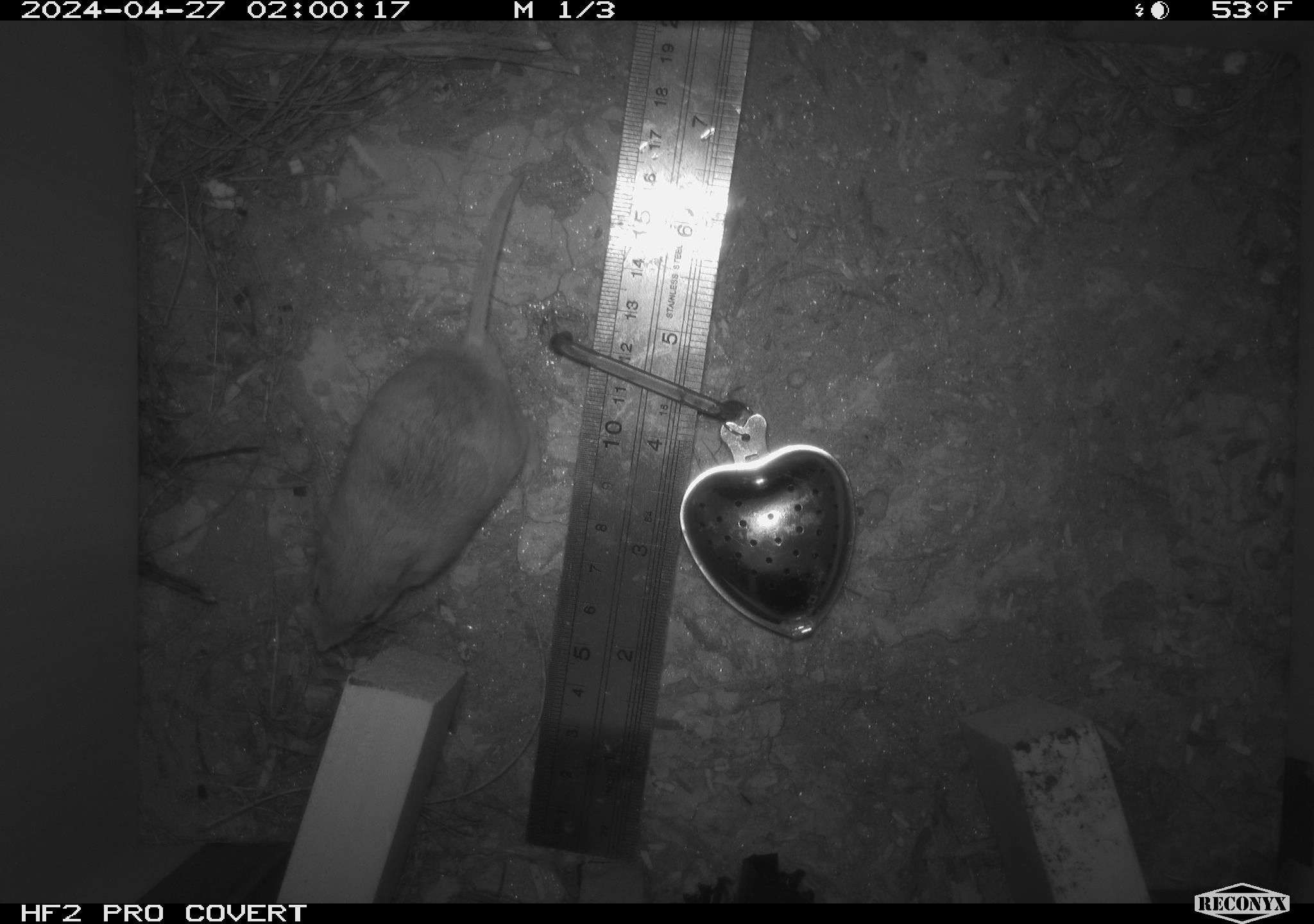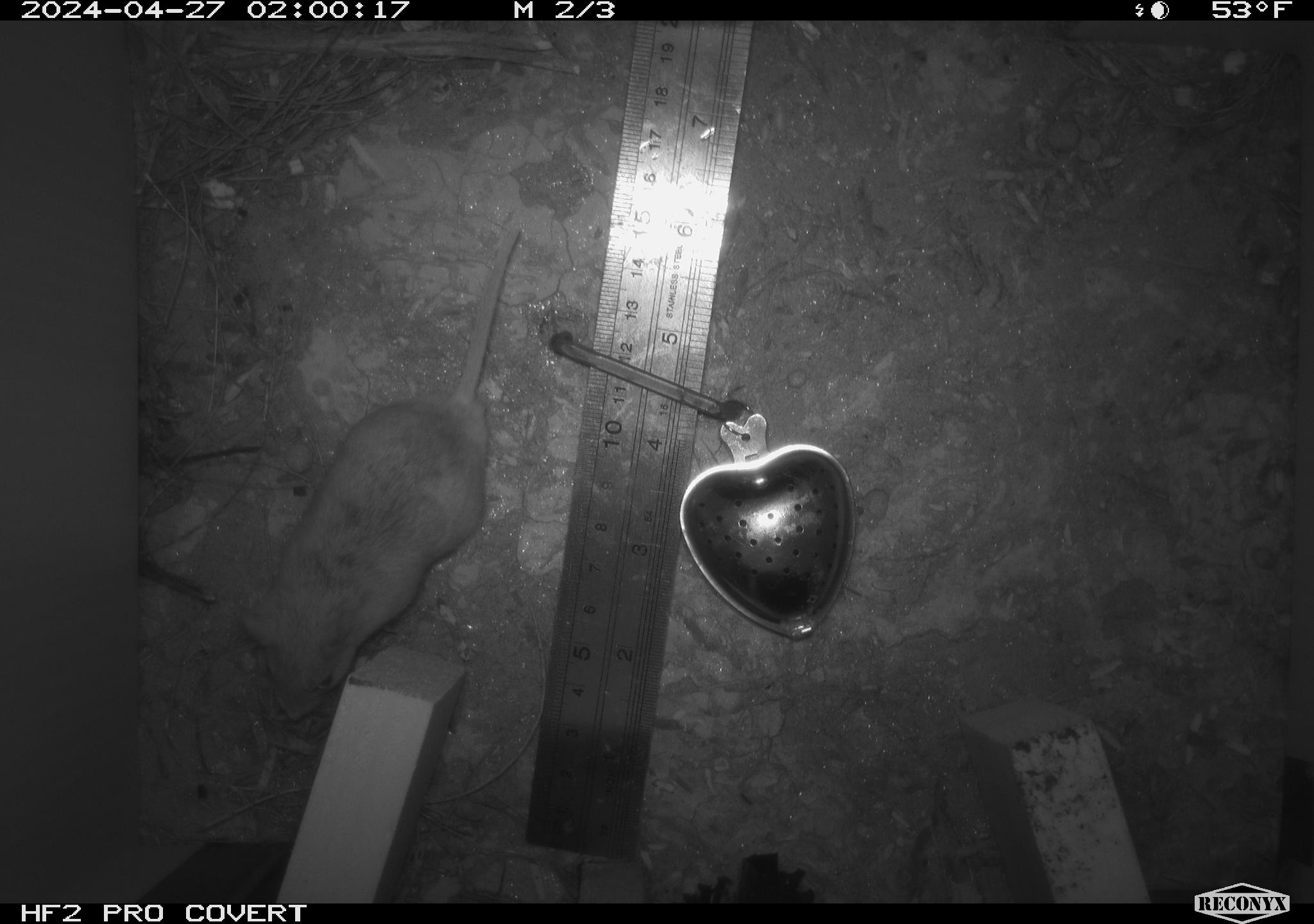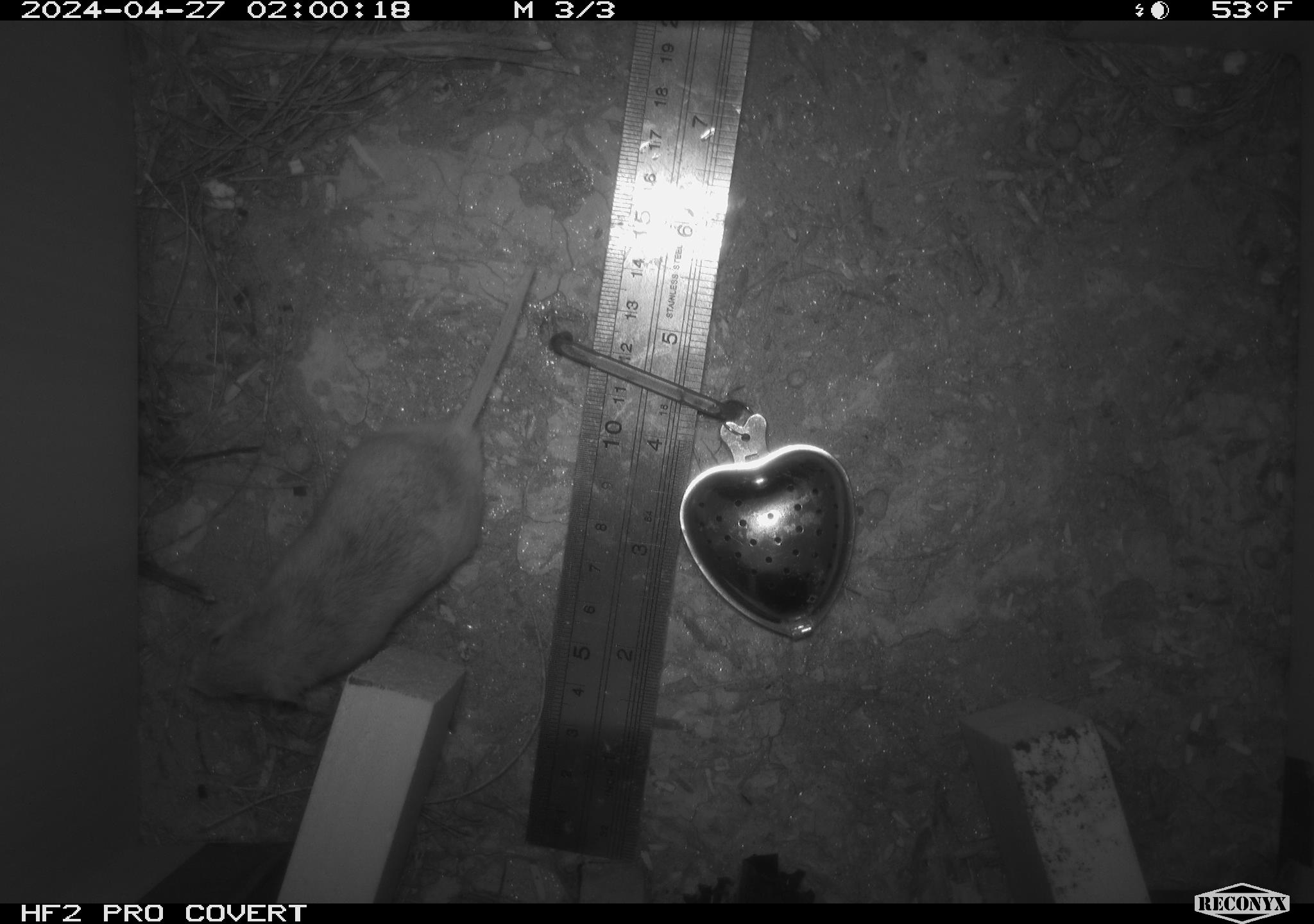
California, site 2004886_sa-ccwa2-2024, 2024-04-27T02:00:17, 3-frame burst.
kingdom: Animalia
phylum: Chordata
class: Mammalia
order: Rodentia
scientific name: Rodentia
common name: mouse species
Mouse species (Rodentia).